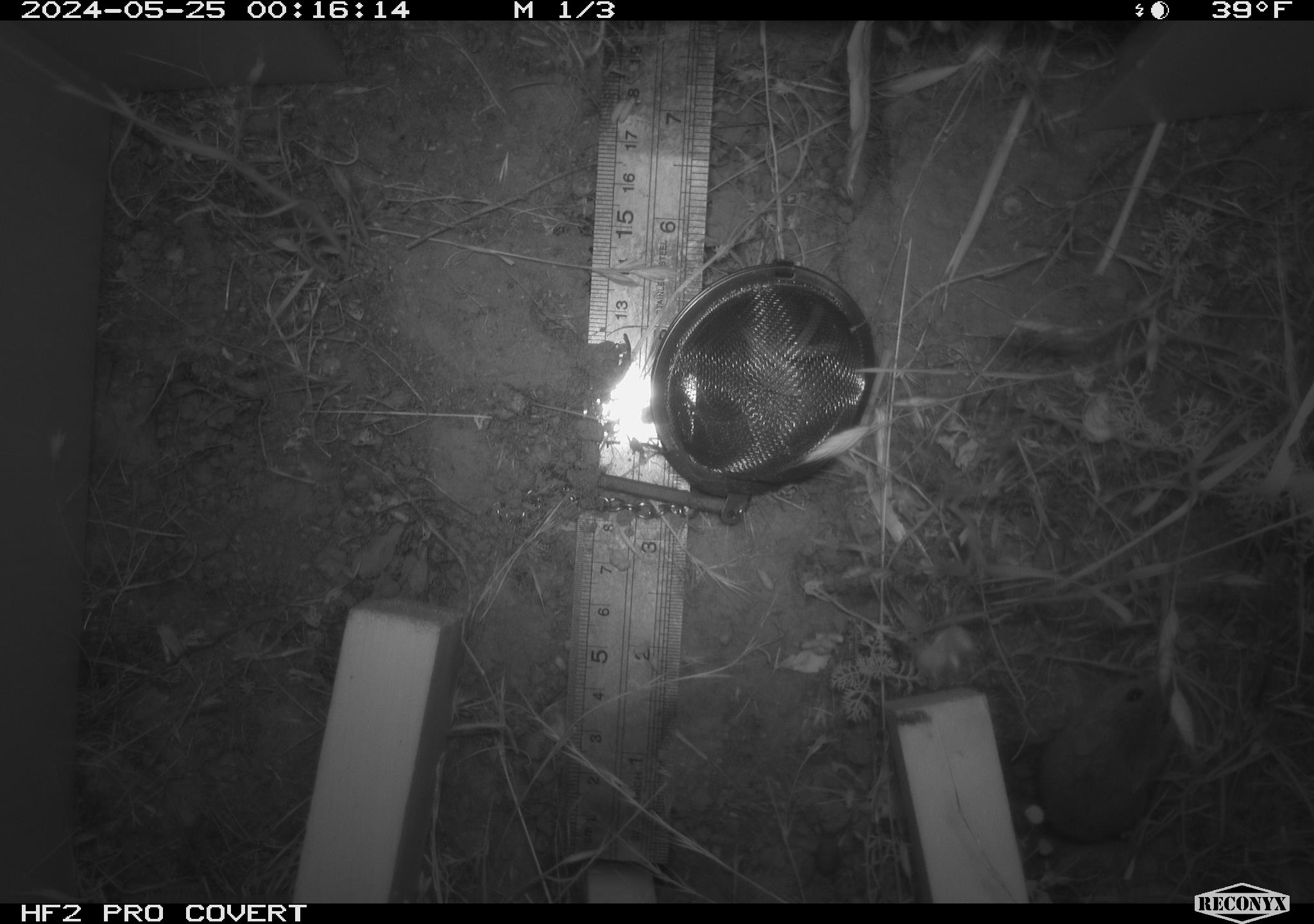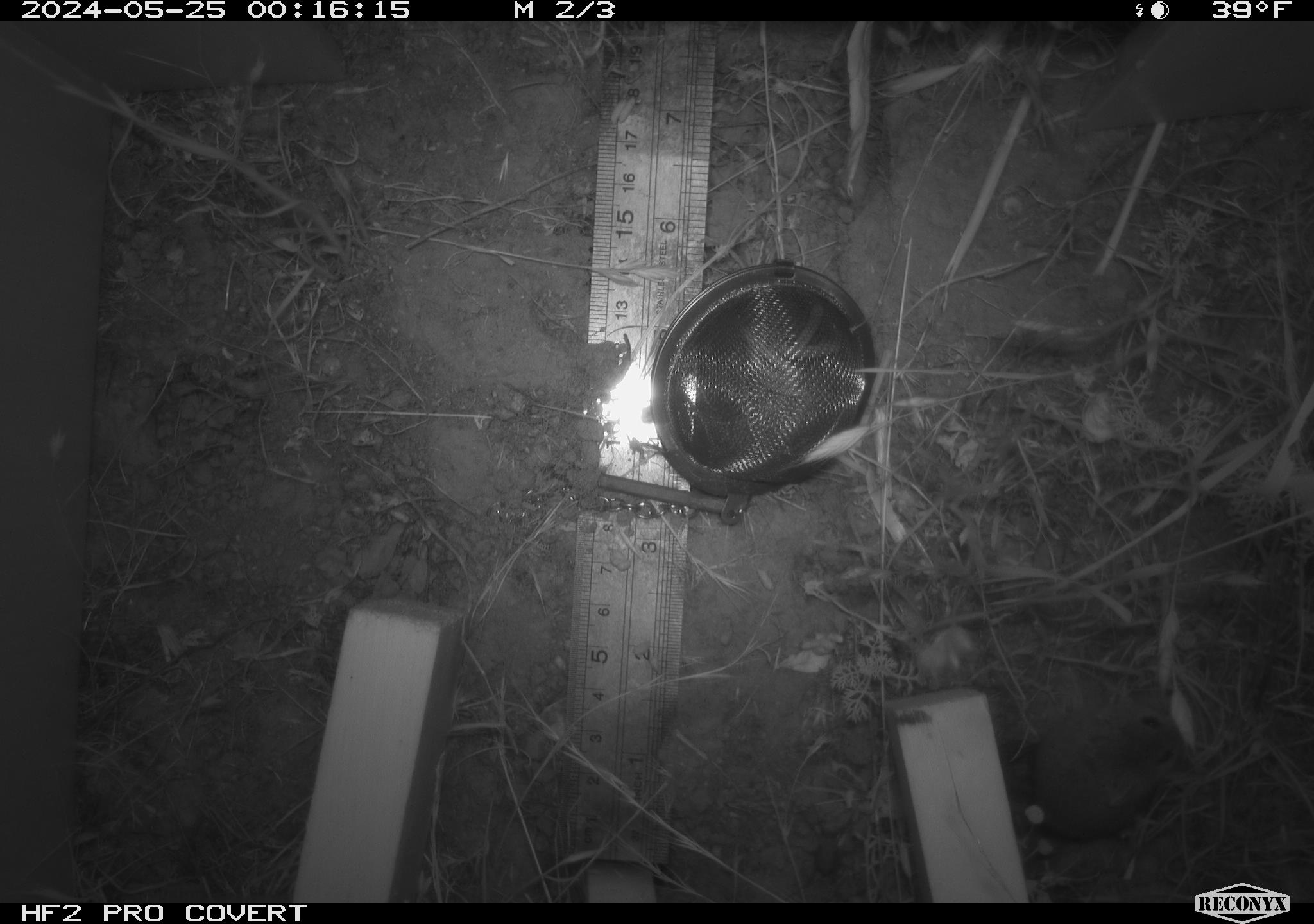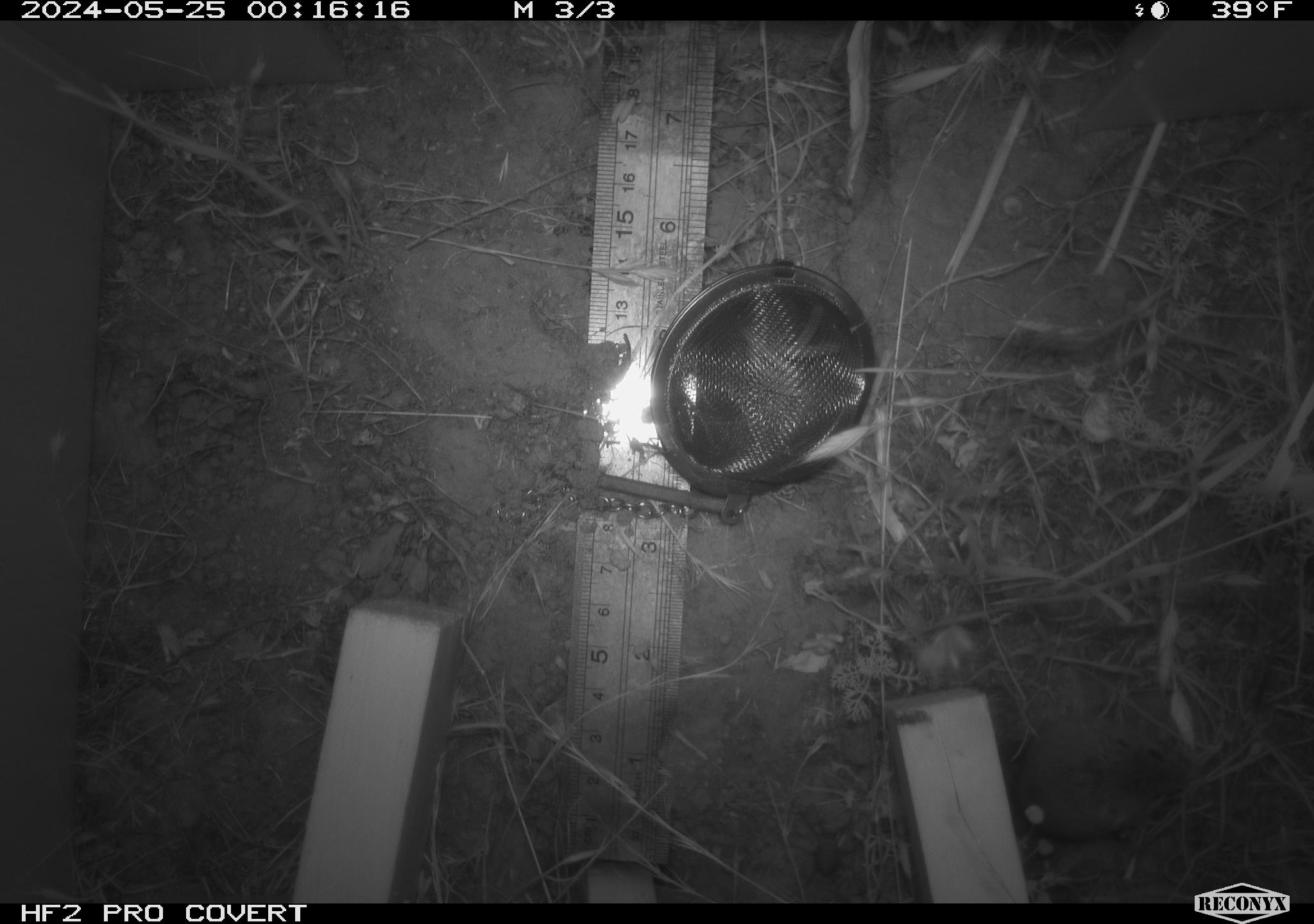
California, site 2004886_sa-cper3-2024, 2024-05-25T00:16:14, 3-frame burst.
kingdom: Animalia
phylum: Chordata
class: Mammalia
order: Rodentia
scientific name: Rodentia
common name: rodent